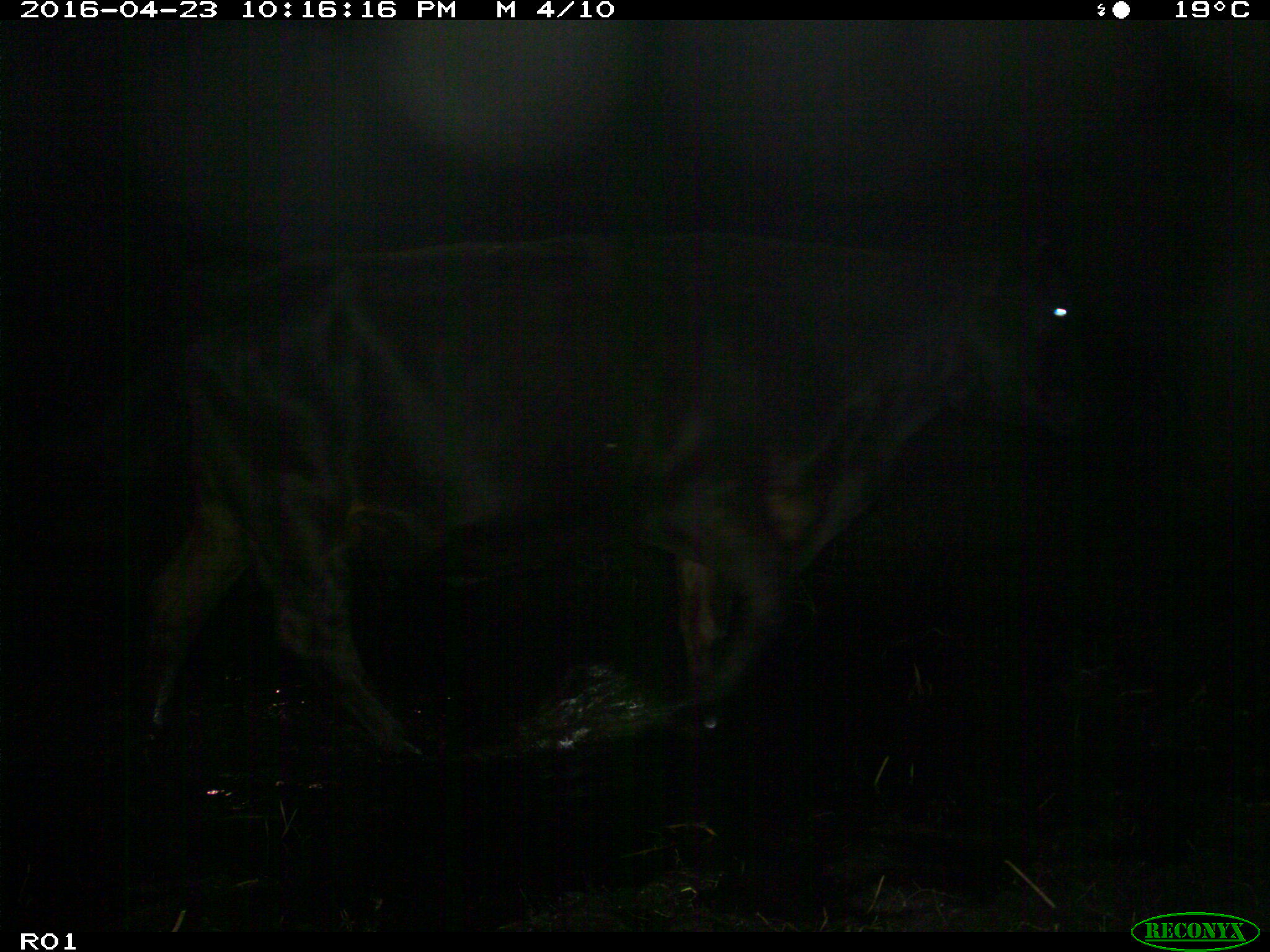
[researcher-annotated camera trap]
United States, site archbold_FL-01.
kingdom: Animalia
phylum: Chordata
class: Mammalia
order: Artiodactyla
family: Bovidae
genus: Bos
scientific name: Bos taurus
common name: domestic cow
Bos taurus (domestic cow).